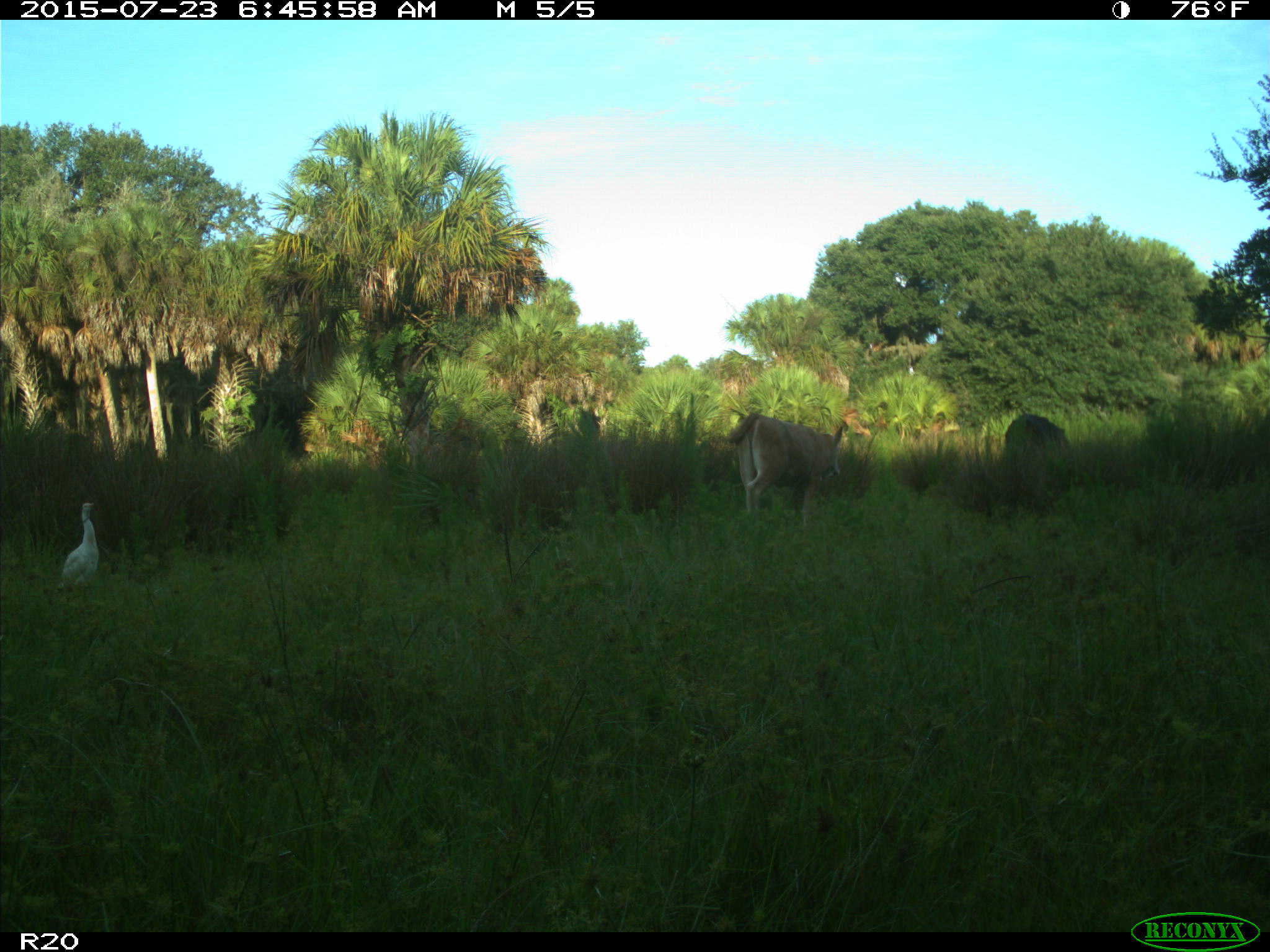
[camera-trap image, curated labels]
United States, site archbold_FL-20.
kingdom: Animalia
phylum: Chordata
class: Mammalia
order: Artiodactyla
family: Bovidae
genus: Bos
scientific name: Bos taurus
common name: domestic cow